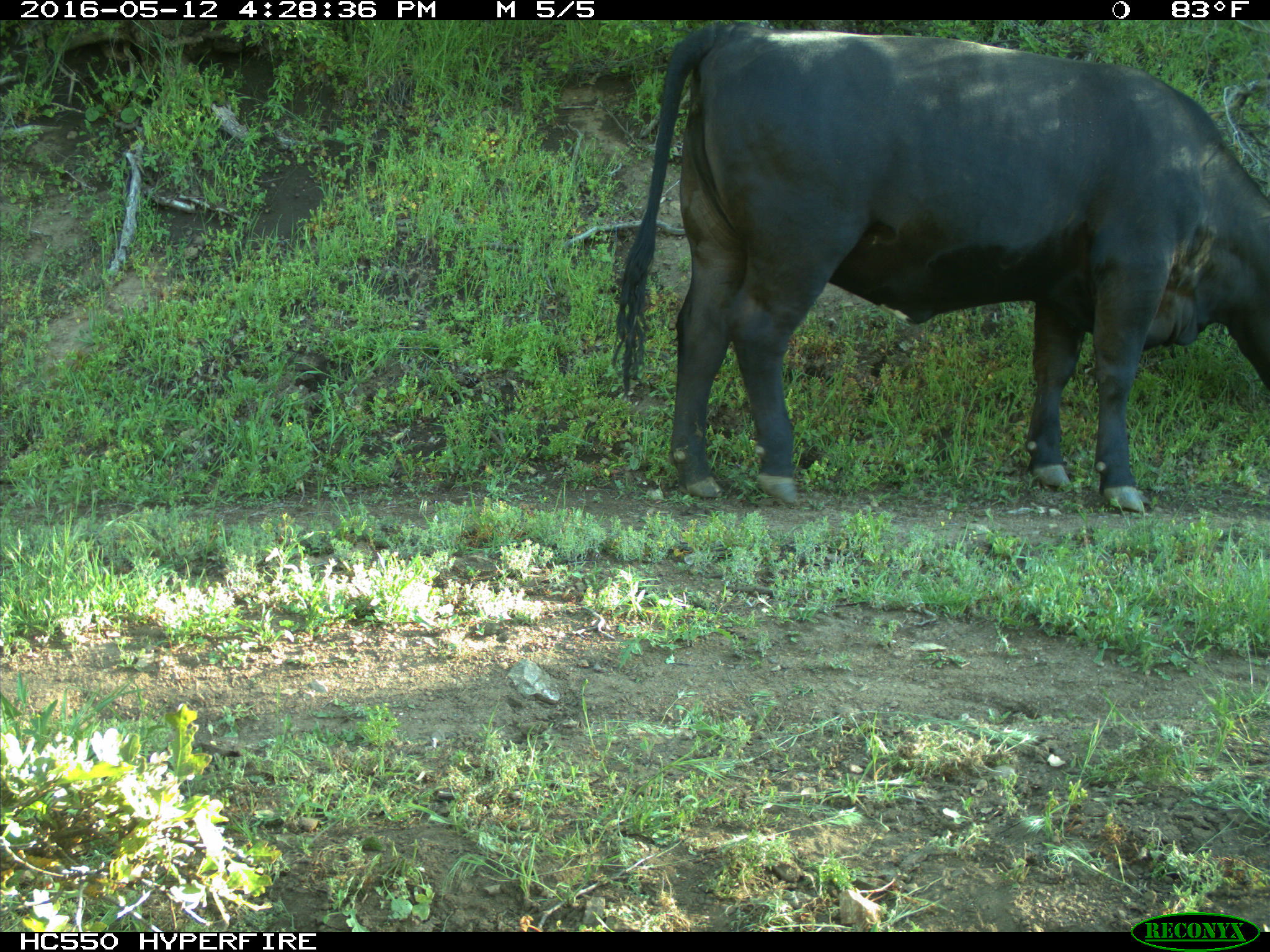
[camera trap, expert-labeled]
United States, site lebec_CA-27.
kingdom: Animalia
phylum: Chordata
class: Mammalia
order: Artiodactyla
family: Bovidae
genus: Bos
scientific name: Bos taurus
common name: domestic cow